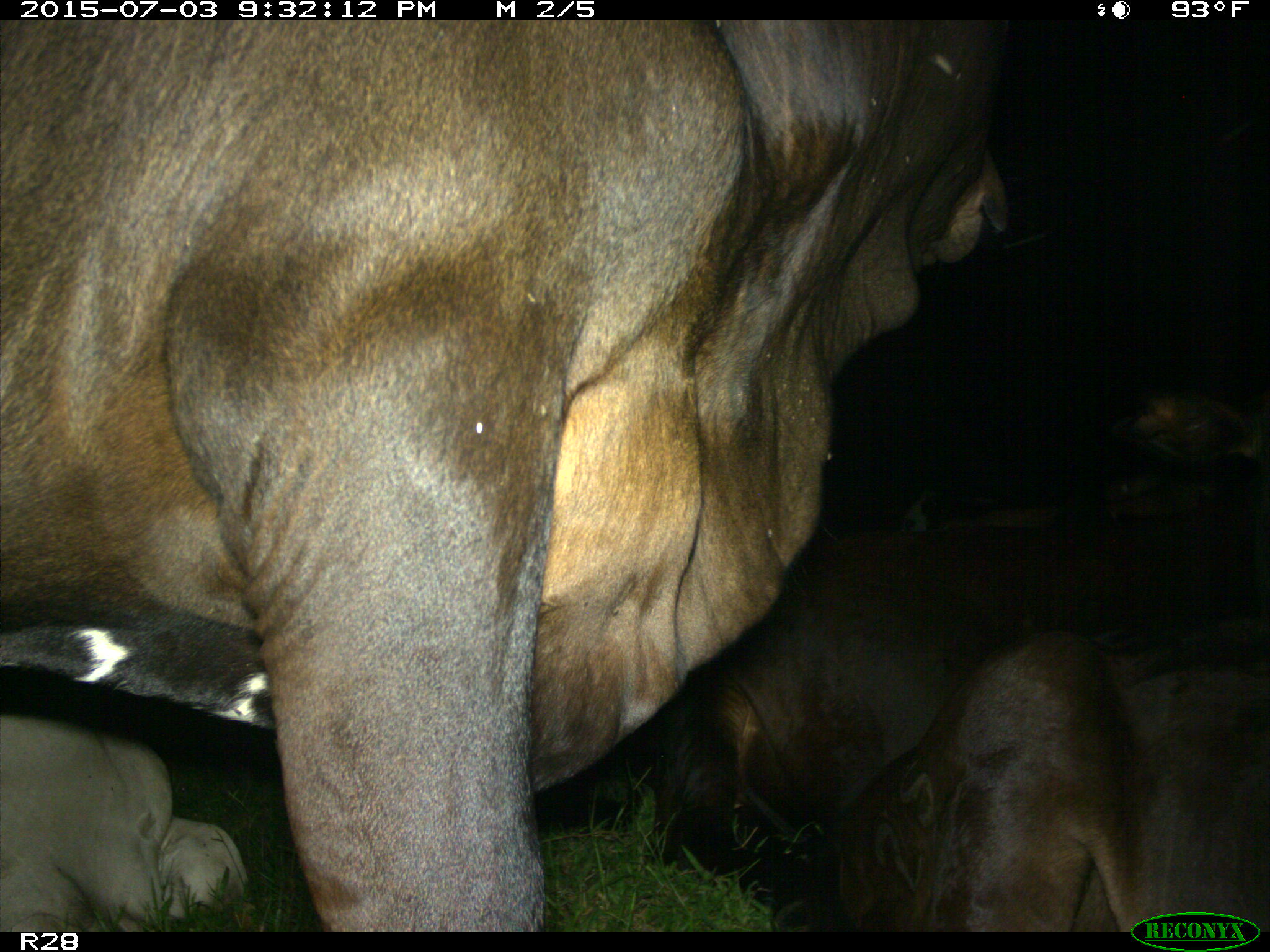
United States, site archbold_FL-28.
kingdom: Animalia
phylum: Chordata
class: Mammalia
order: Artiodactyla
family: Bovidae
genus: Bos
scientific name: Bos taurus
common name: domestic cow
Bos taurus (domestic cow).